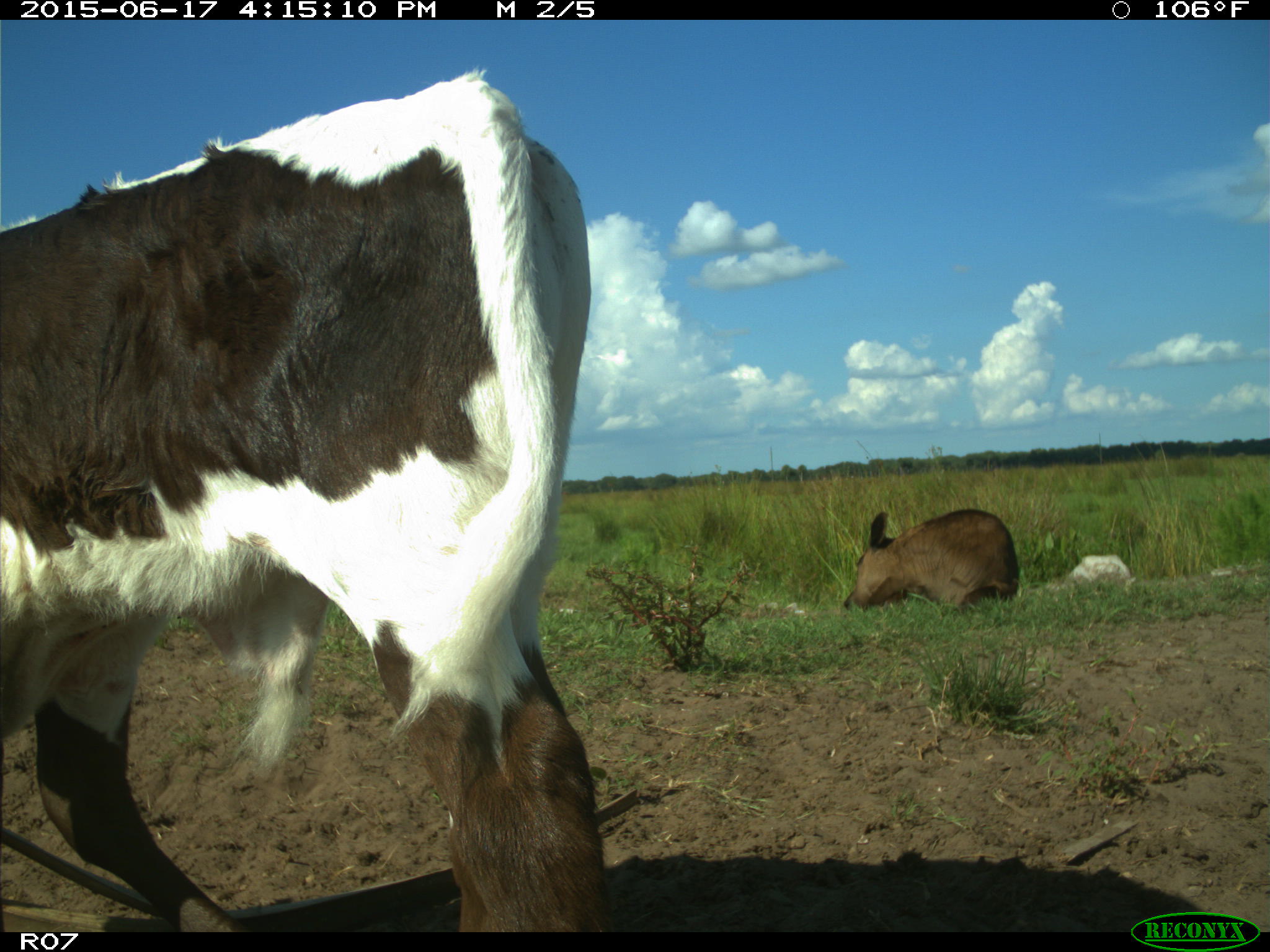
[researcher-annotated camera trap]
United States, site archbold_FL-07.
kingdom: Animalia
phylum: Chordata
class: Mammalia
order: Artiodactyla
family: Bovidae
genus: Bos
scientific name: Bos taurus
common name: domestic cow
Bos taurus (domestic cow).